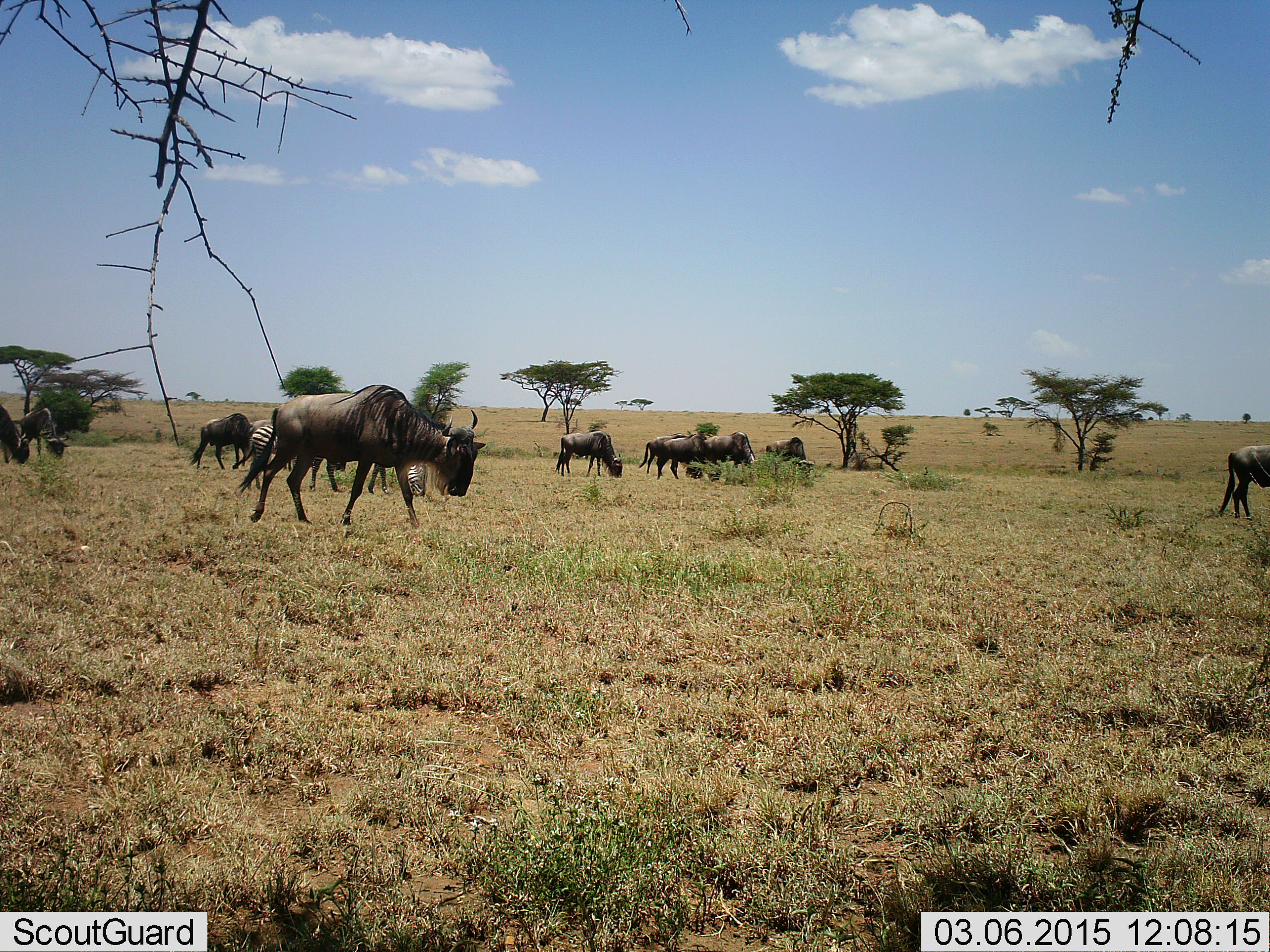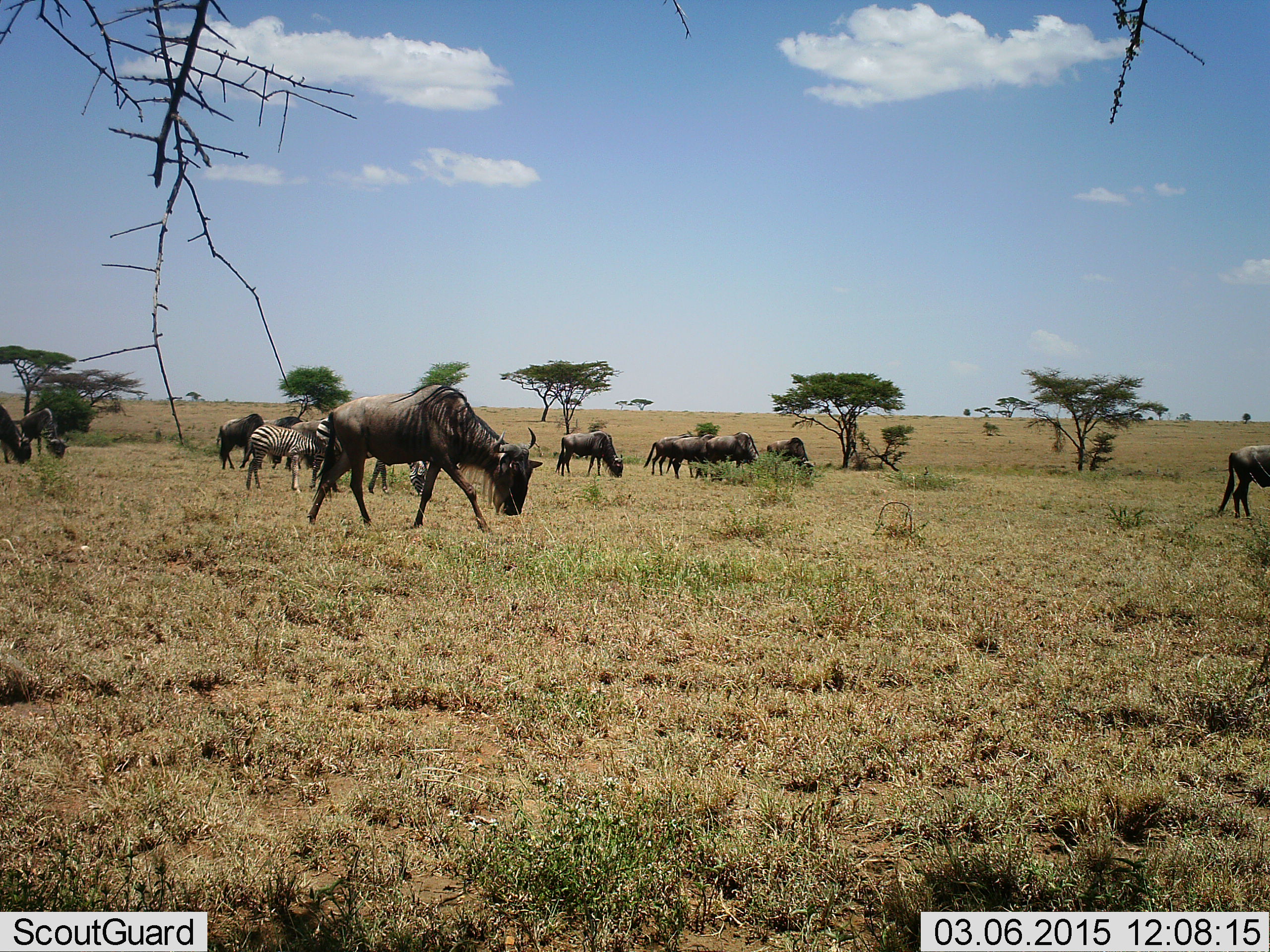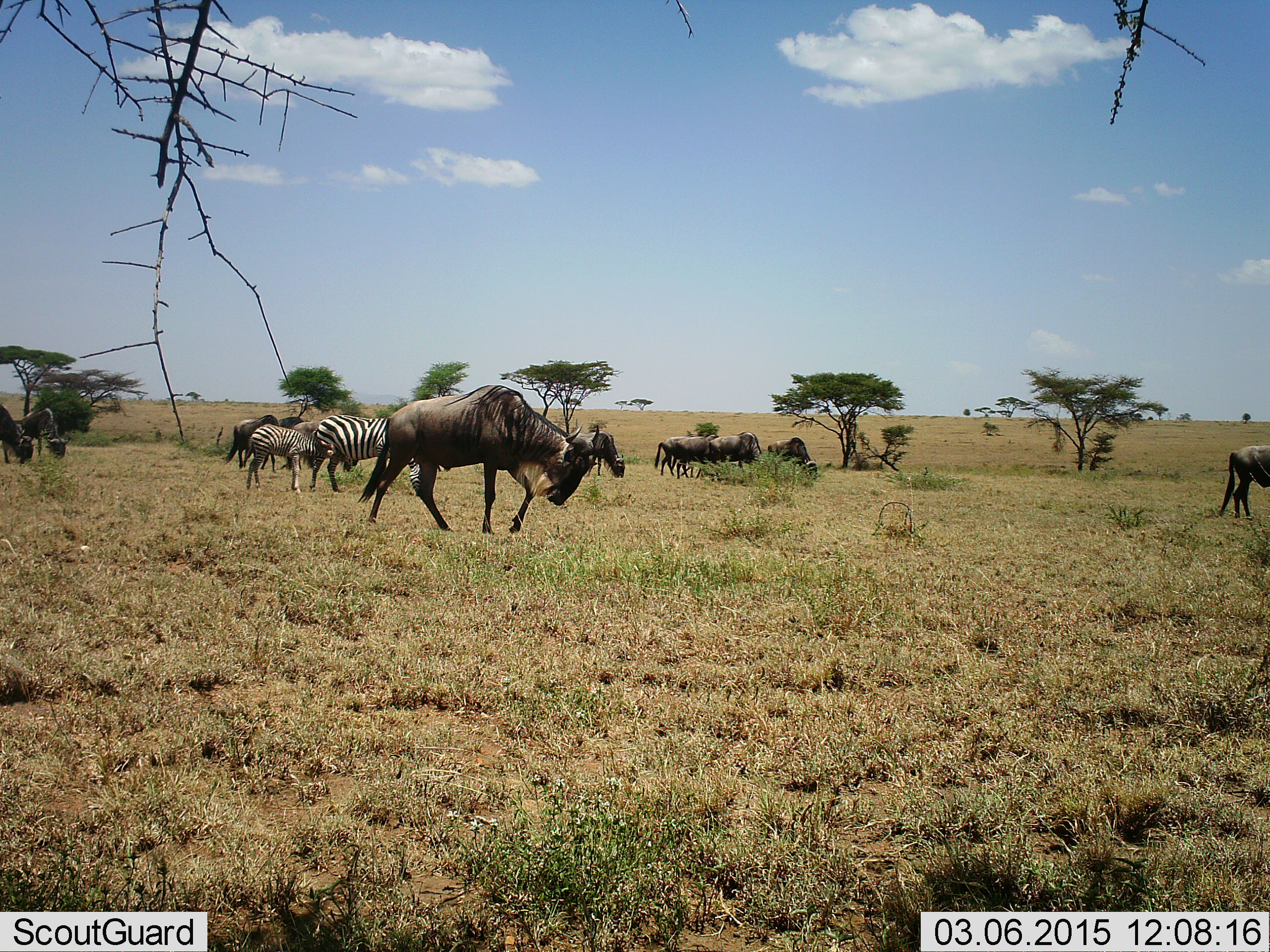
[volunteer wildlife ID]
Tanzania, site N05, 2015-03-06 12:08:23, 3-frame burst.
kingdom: Animalia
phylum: Chordata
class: Mammalia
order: Artiodactyla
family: Bovidae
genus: Connochaetes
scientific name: Connochaetes taurinus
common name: blue wildebeest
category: wildebeest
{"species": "wildebeest (blue wildebeest) (Connochaetes taurinus)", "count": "11-50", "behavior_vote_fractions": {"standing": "60%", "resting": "10%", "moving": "70%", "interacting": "0%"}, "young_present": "0%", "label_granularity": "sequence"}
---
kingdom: Animalia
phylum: Chordata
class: Mammalia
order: Perissodactyla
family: Equidae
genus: Equus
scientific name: Equus quagga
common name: plains zebra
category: zebra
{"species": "zebra (plains zebra) (Equus quagga)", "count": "2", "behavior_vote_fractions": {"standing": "80%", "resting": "0%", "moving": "10%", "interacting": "0%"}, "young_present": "60%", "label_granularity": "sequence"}